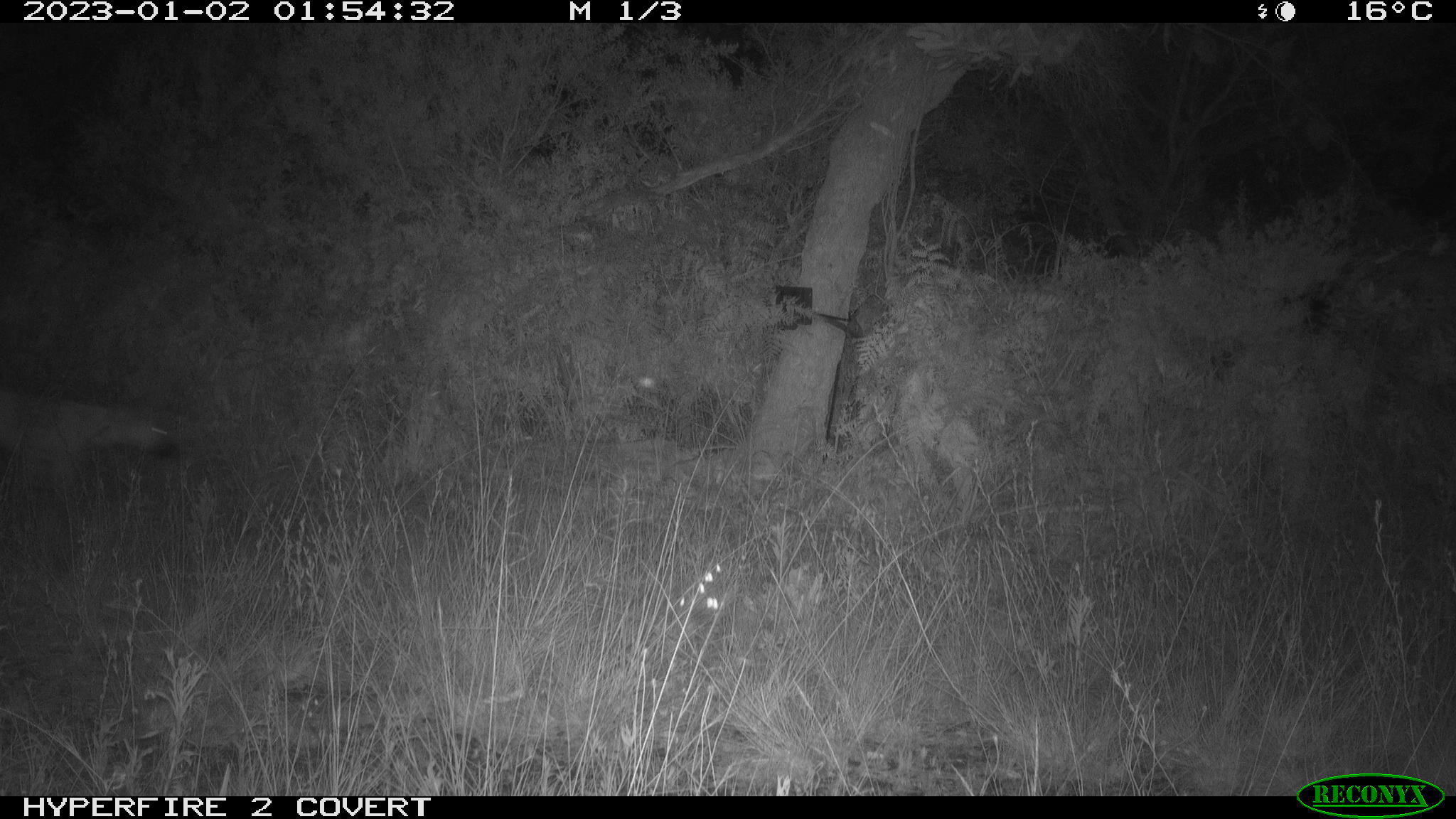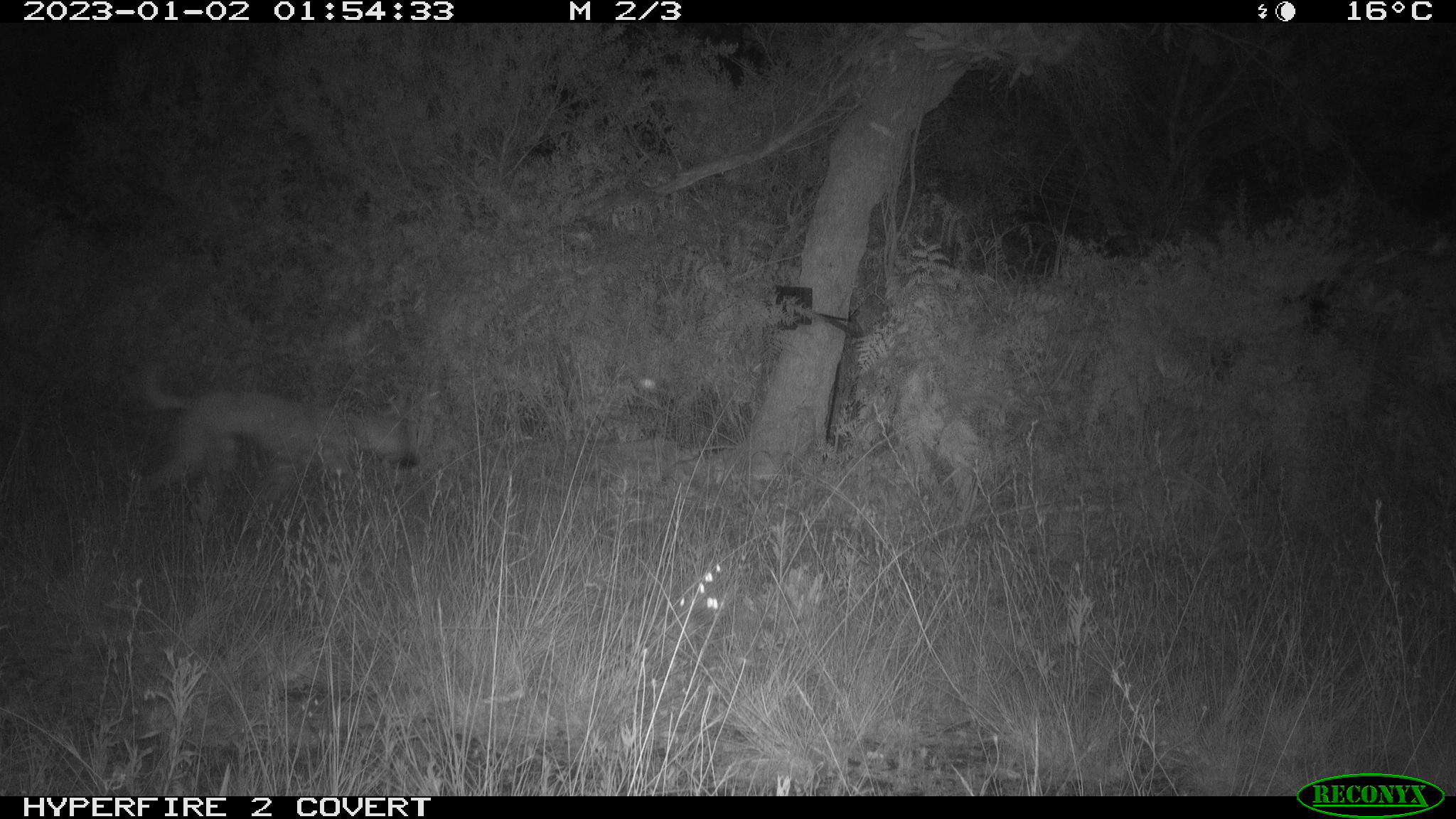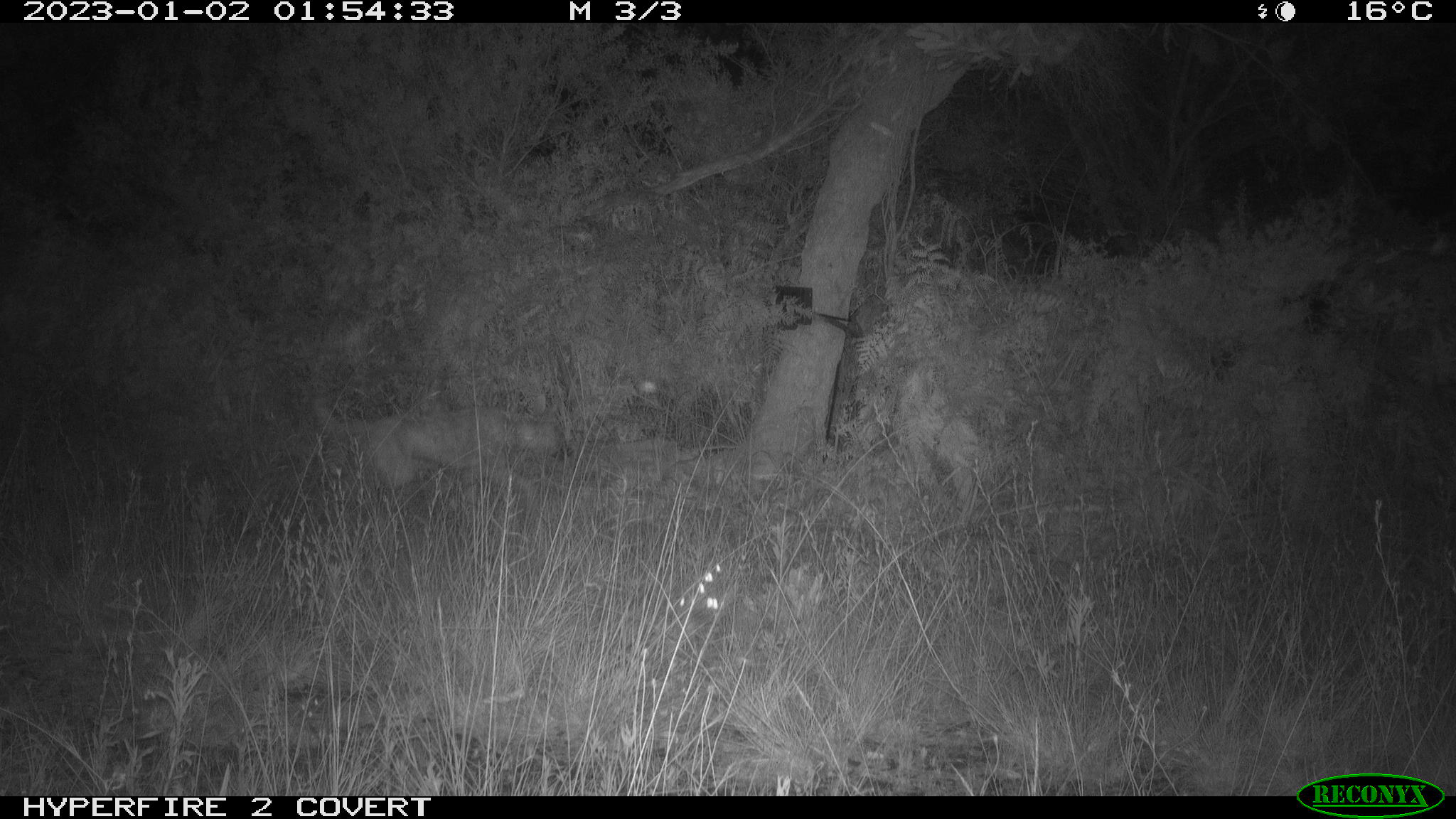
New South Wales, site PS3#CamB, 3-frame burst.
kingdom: Animalia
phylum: Chordata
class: Mammalia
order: Carnivora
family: Canidae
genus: Canis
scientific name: Canis familiaris dingo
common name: dingo